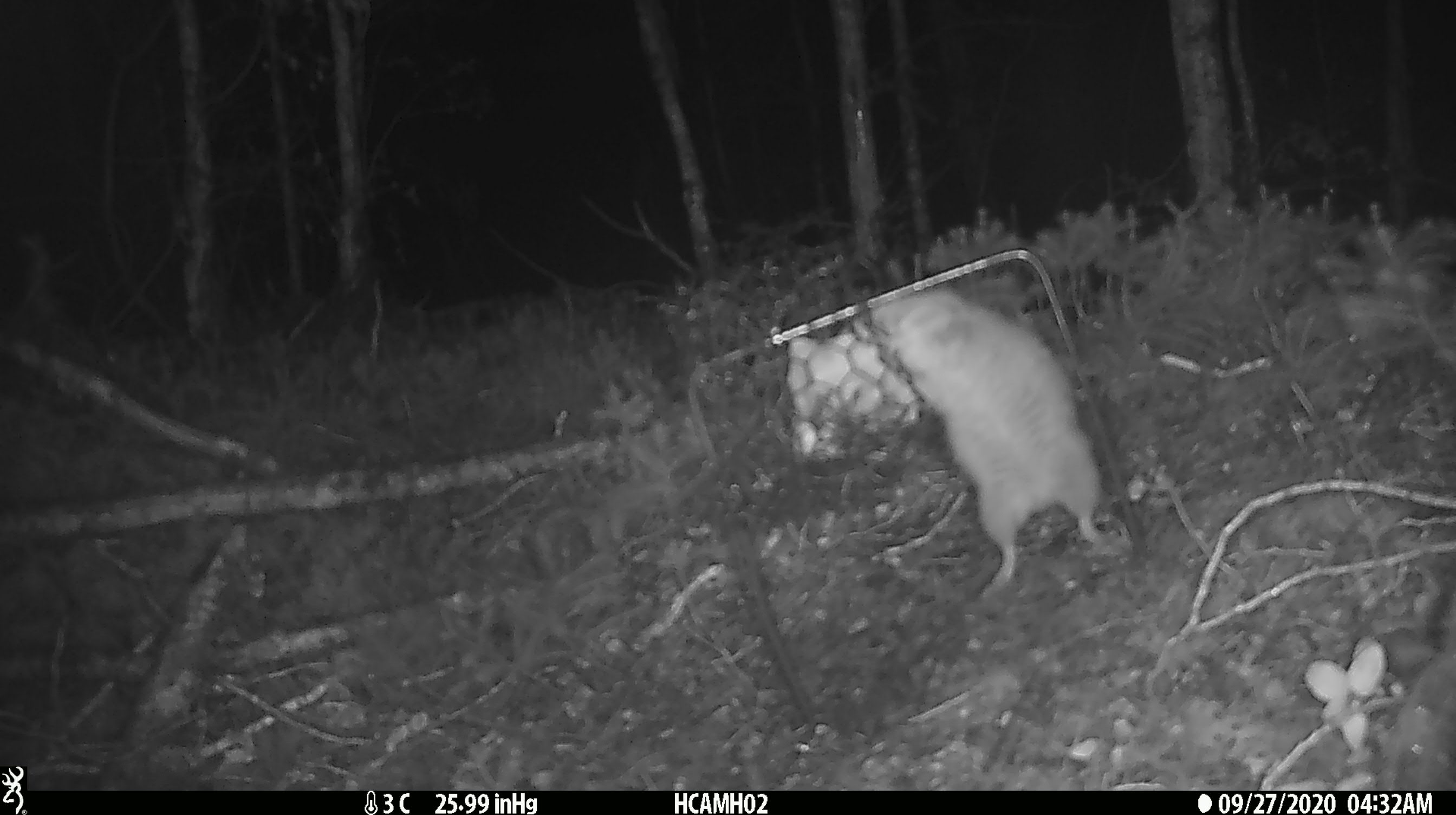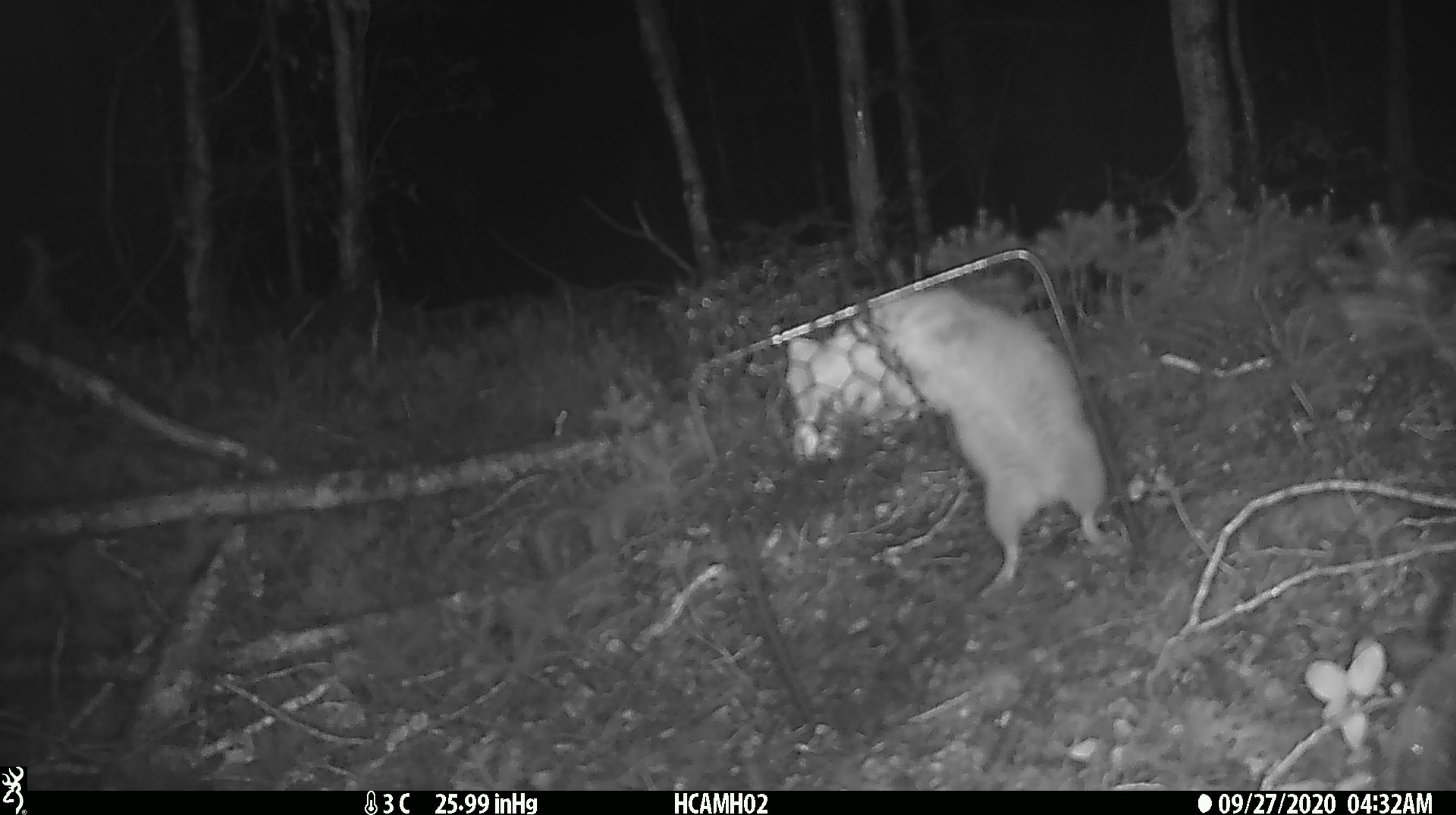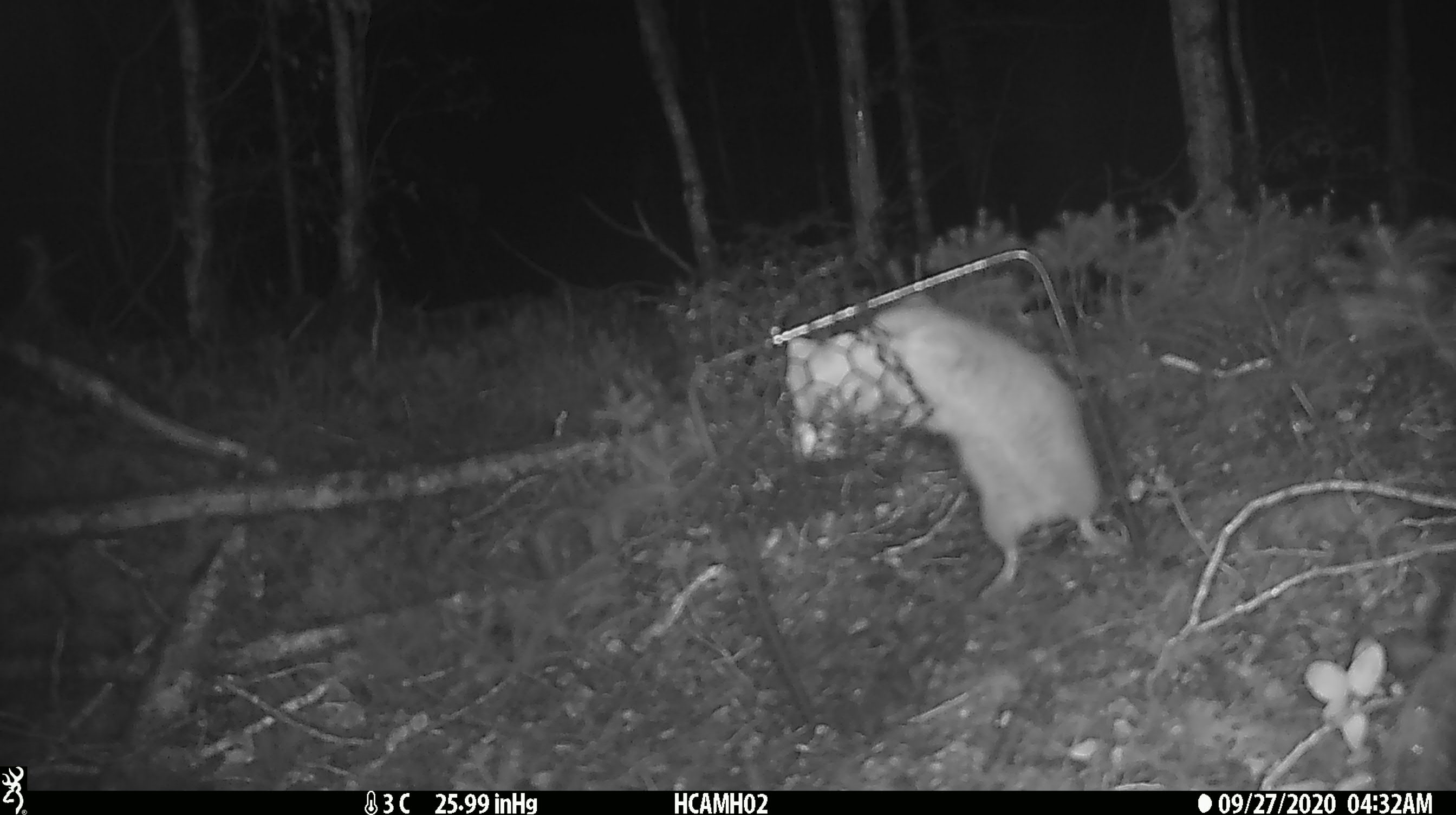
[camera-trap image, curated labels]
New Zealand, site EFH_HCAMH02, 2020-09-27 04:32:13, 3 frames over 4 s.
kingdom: Animalia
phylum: Chordata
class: Mammalia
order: Rodentia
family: Muridae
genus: Rattus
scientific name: Rattus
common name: rat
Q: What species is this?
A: Rat (Rattus).